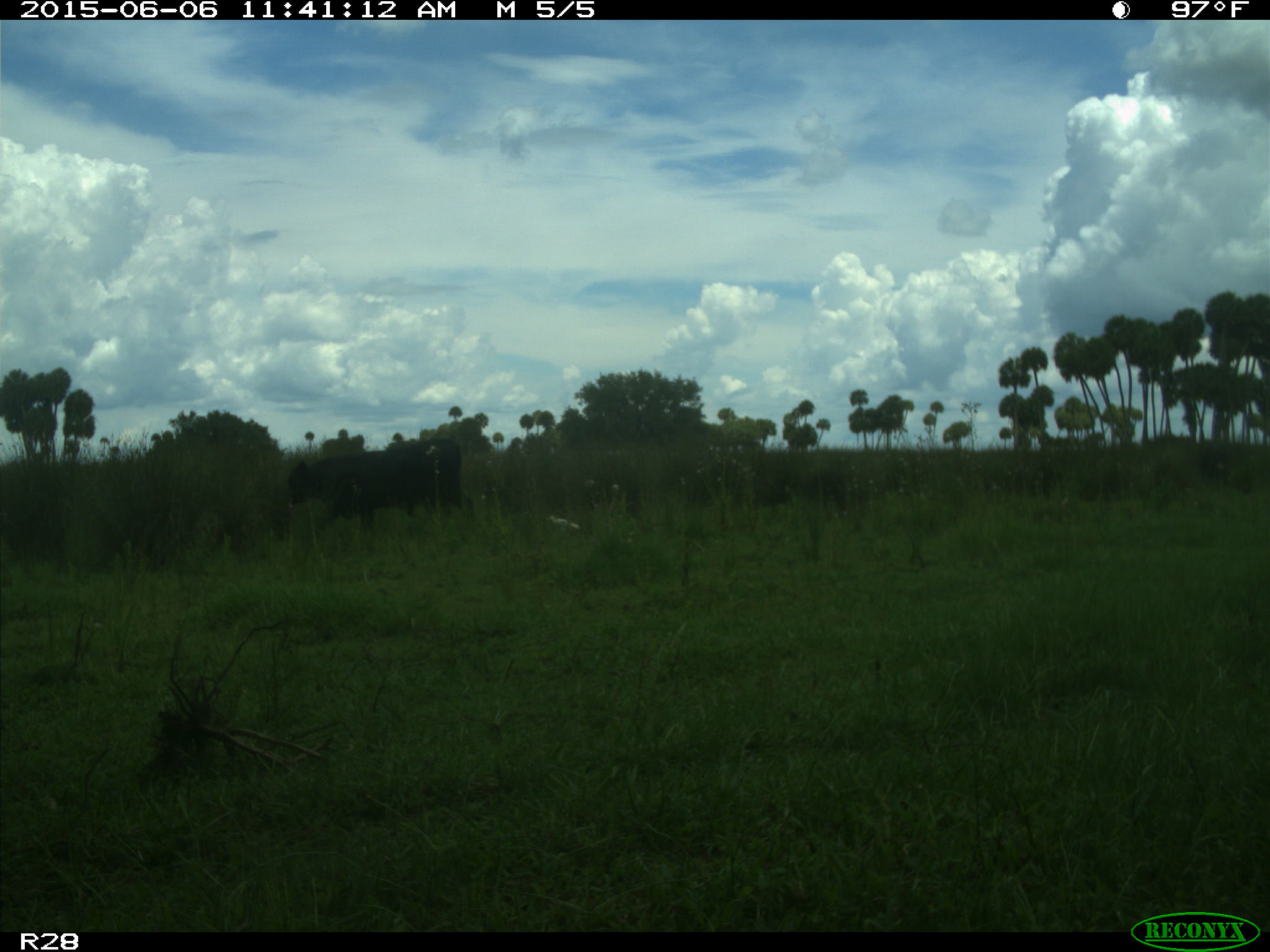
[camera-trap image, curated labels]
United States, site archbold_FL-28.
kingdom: Animalia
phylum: Chordata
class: Mammalia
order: Artiodactyla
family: Bovidae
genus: Bos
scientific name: Bos taurus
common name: domestic cow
Bos taurus (domestic cow).